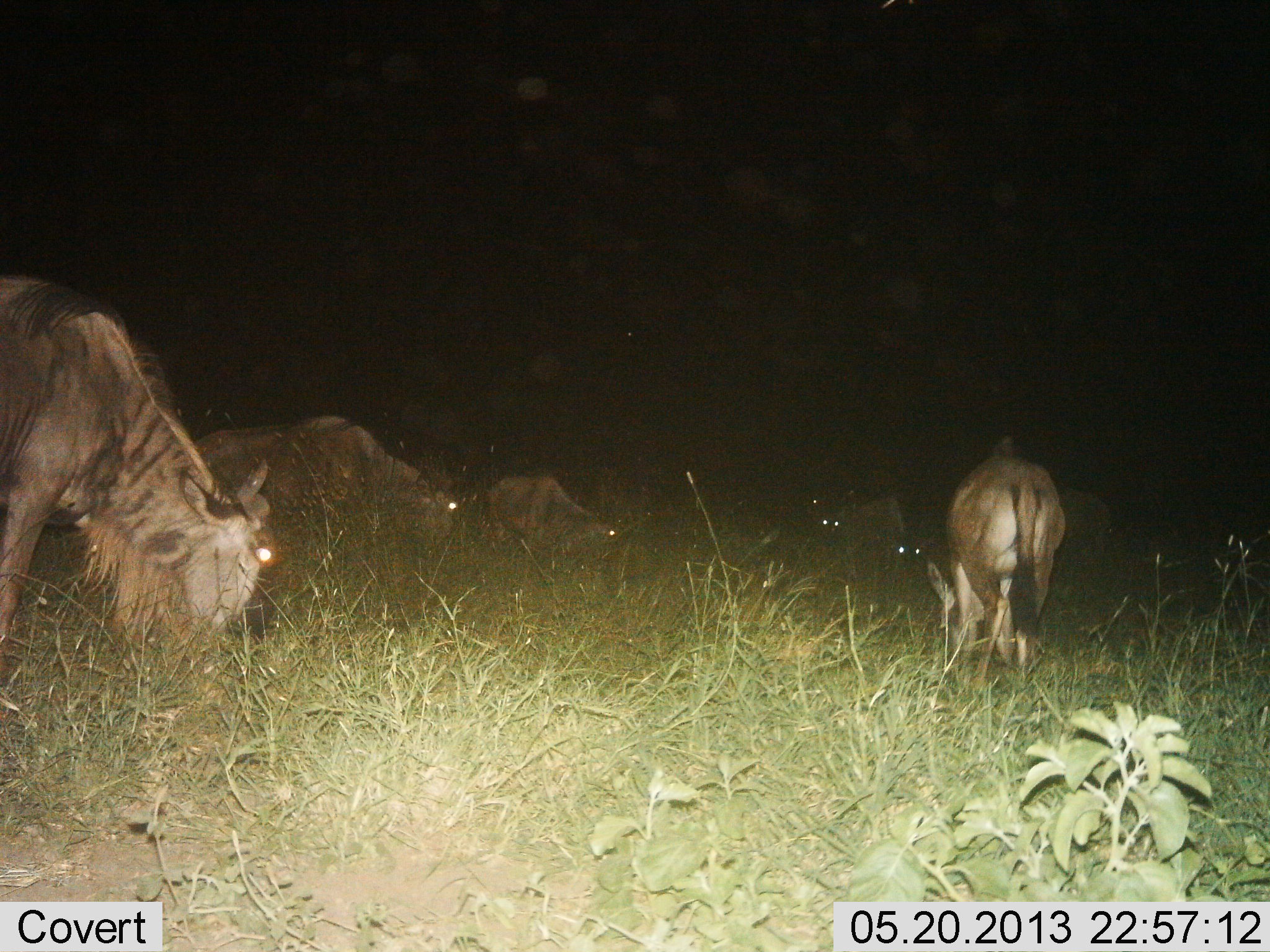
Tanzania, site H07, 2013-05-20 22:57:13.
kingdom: Animalia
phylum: Chordata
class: Mammalia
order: Artiodactyla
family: Bovidae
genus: Connochaetes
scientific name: Connochaetes taurinus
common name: blue wildebeest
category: wildebeest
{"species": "wildebeest (blue wildebeest) (Connochaetes taurinus)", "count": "7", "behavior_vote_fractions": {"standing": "40%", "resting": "10%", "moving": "10%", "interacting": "0%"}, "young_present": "0%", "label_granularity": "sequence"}